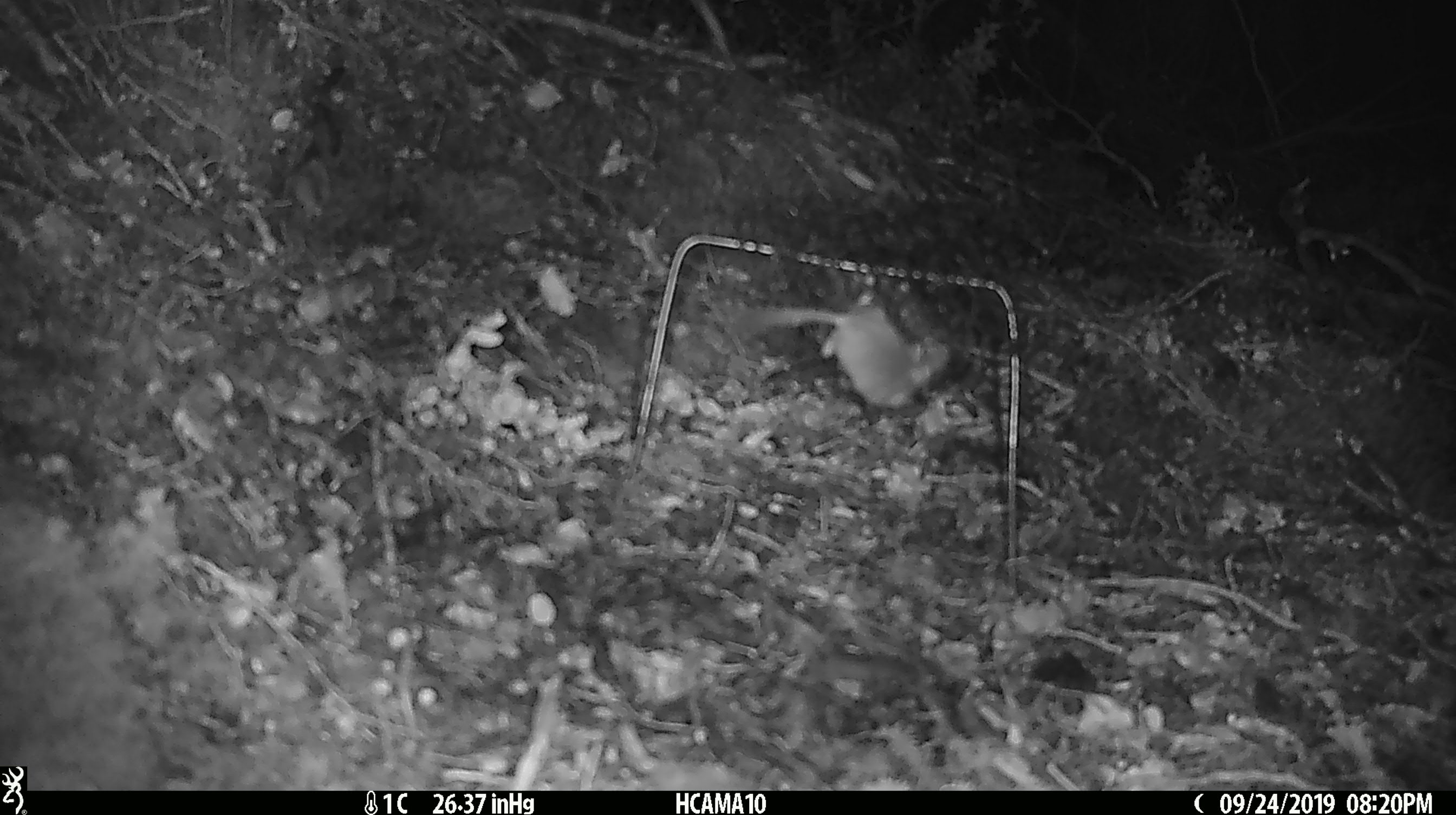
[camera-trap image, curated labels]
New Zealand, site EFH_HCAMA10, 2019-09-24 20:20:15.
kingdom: Animalia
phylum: Chordata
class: Mammalia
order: Rodentia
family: Muridae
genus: Mus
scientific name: Mus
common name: mouse